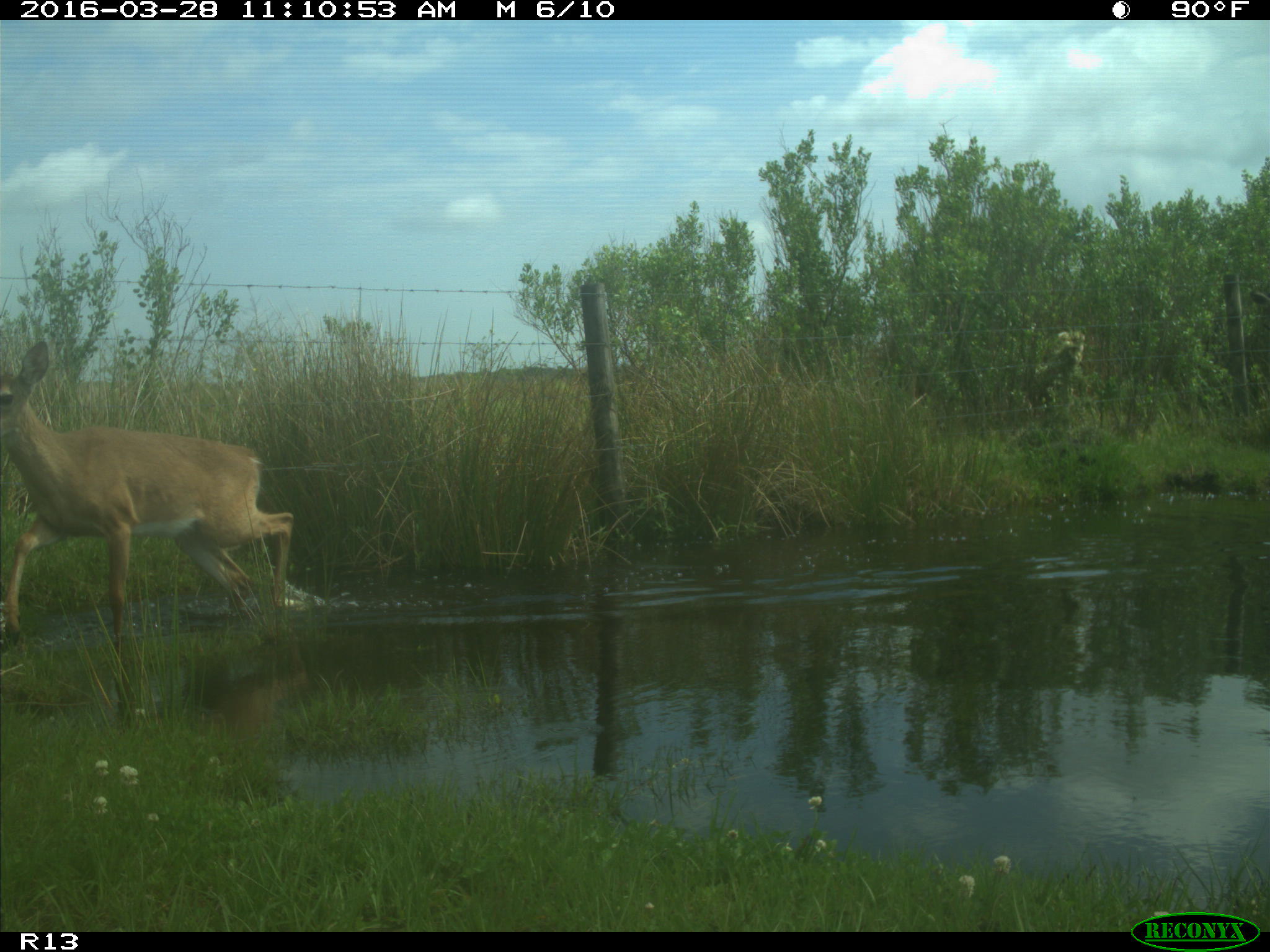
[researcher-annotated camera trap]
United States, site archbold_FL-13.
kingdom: Animalia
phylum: Chordata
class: Mammalia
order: Artiodactyla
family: Cervidae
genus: Odocoileus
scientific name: Odocoileus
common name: deer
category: unidentified deer